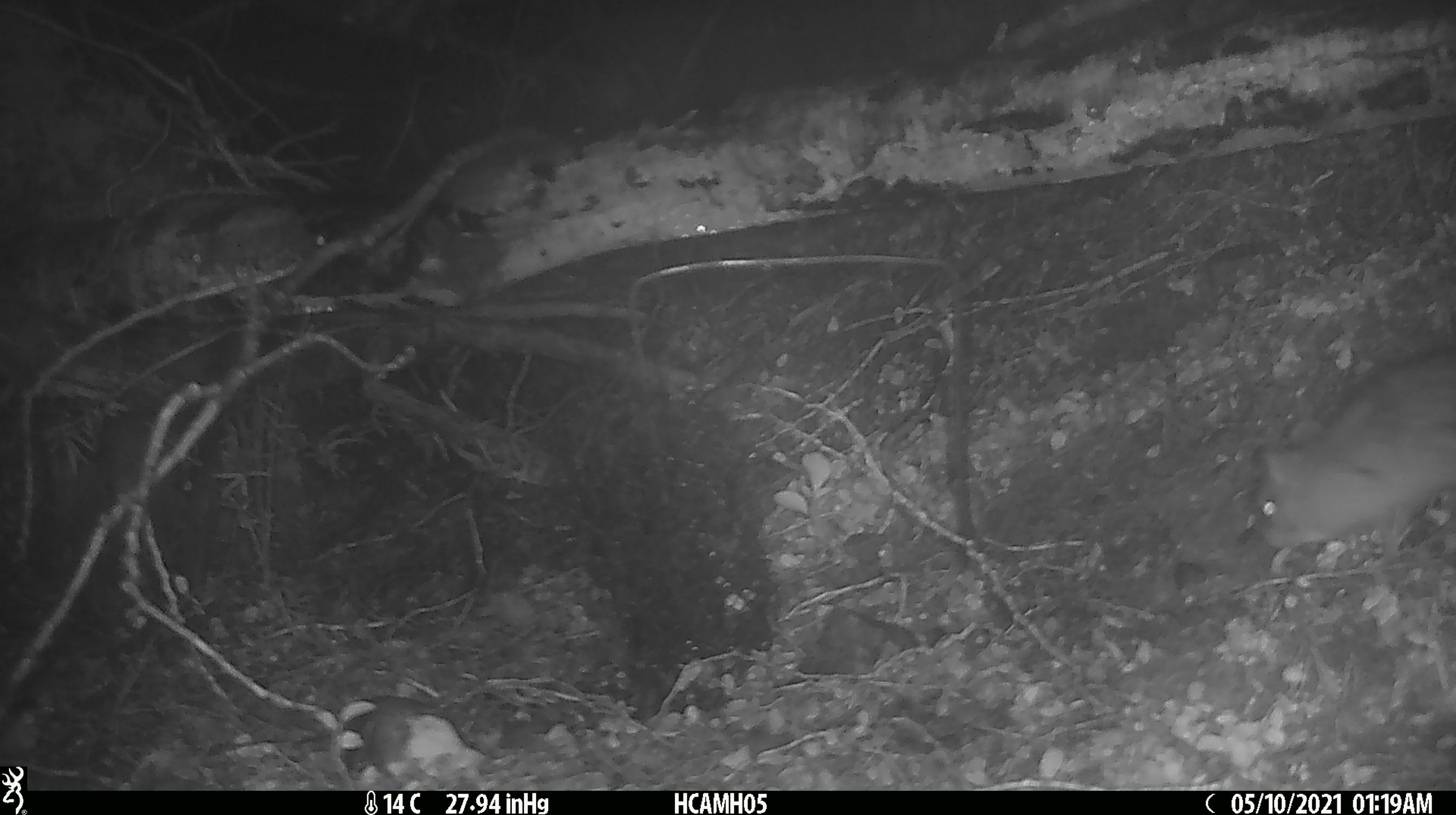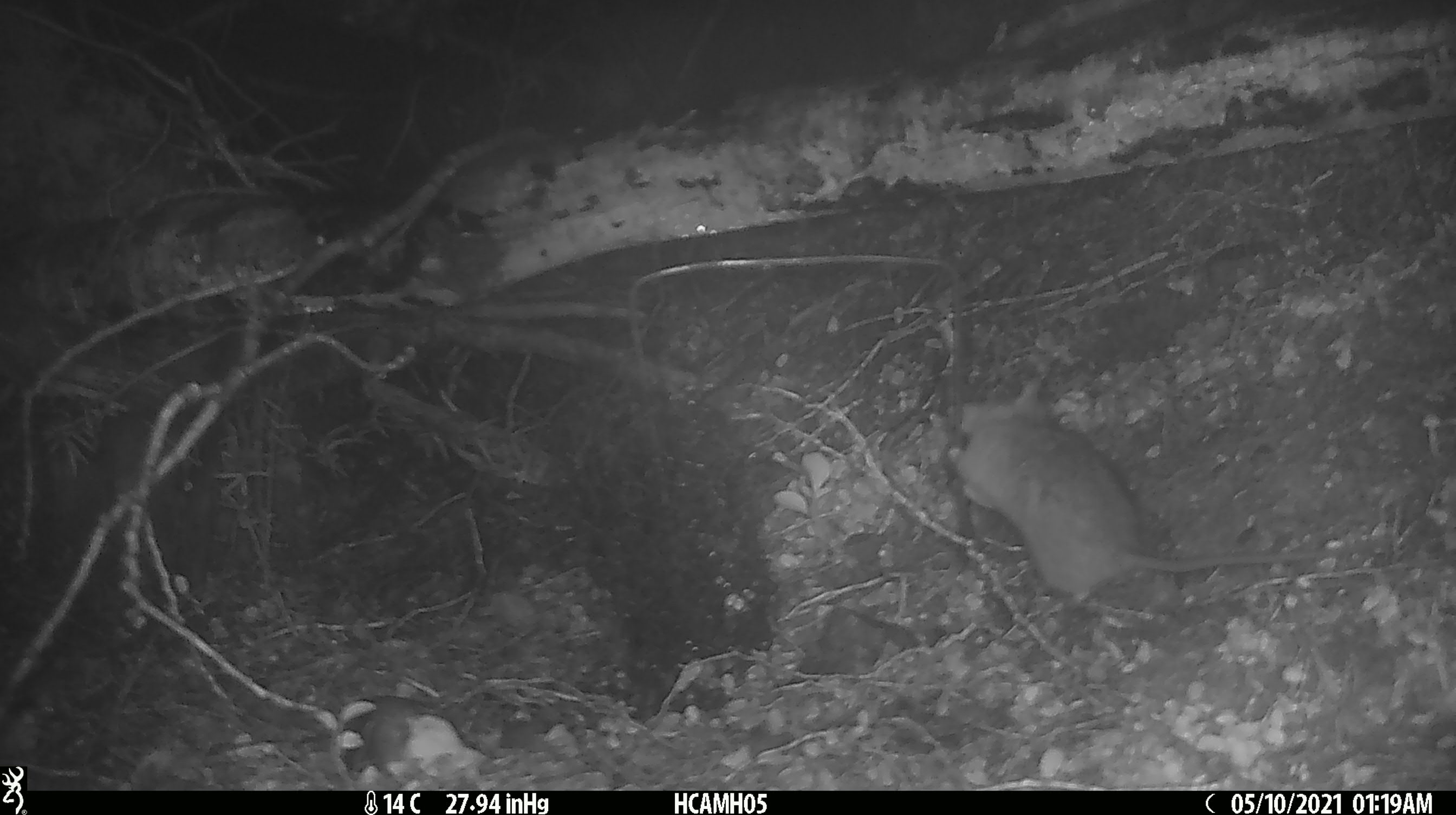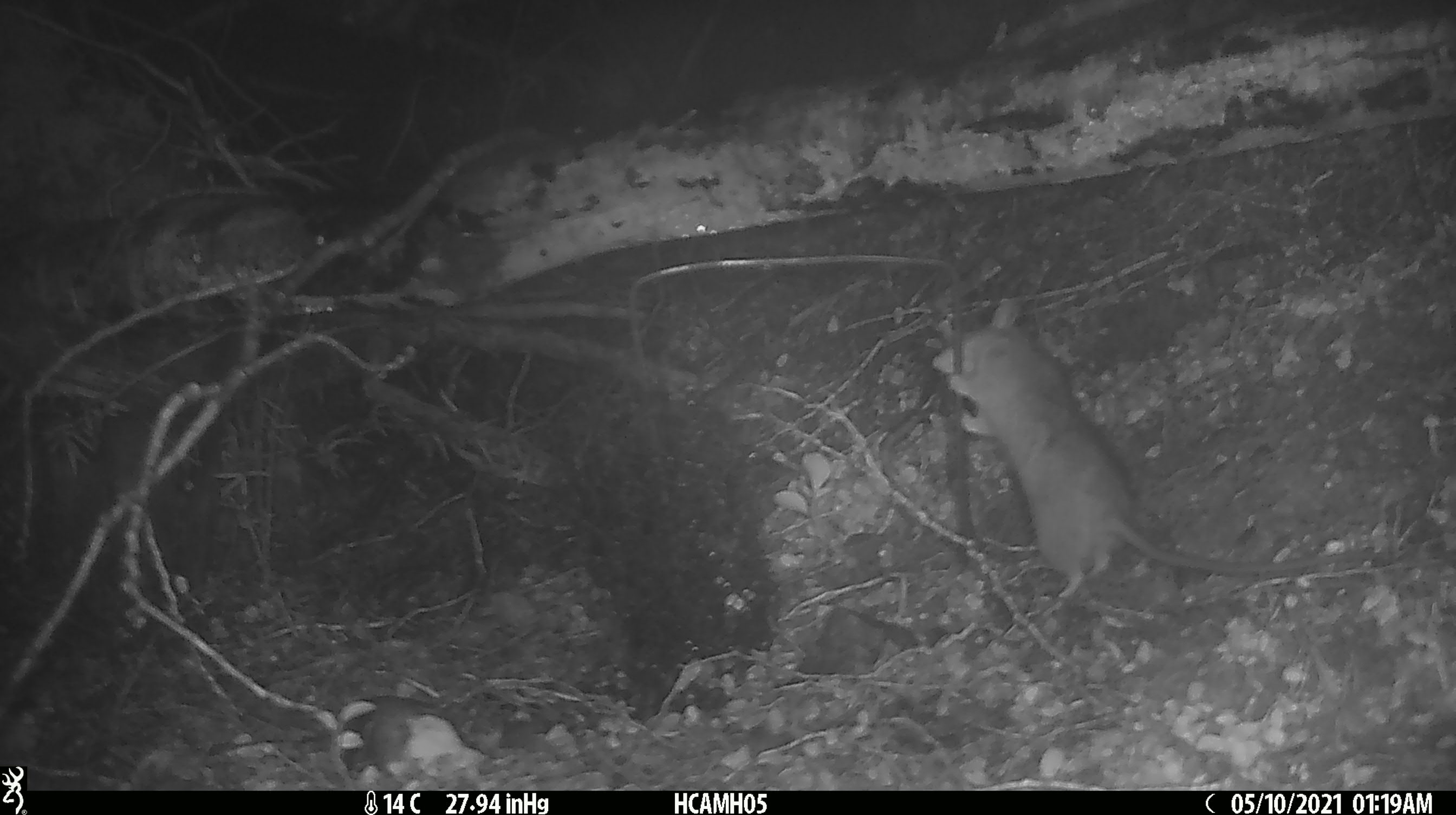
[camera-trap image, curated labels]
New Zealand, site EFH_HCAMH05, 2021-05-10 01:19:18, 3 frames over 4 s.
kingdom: Animalia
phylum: Chordata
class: Mammalia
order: Rodentia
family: Muridae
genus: Rattus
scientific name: Rattus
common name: rat